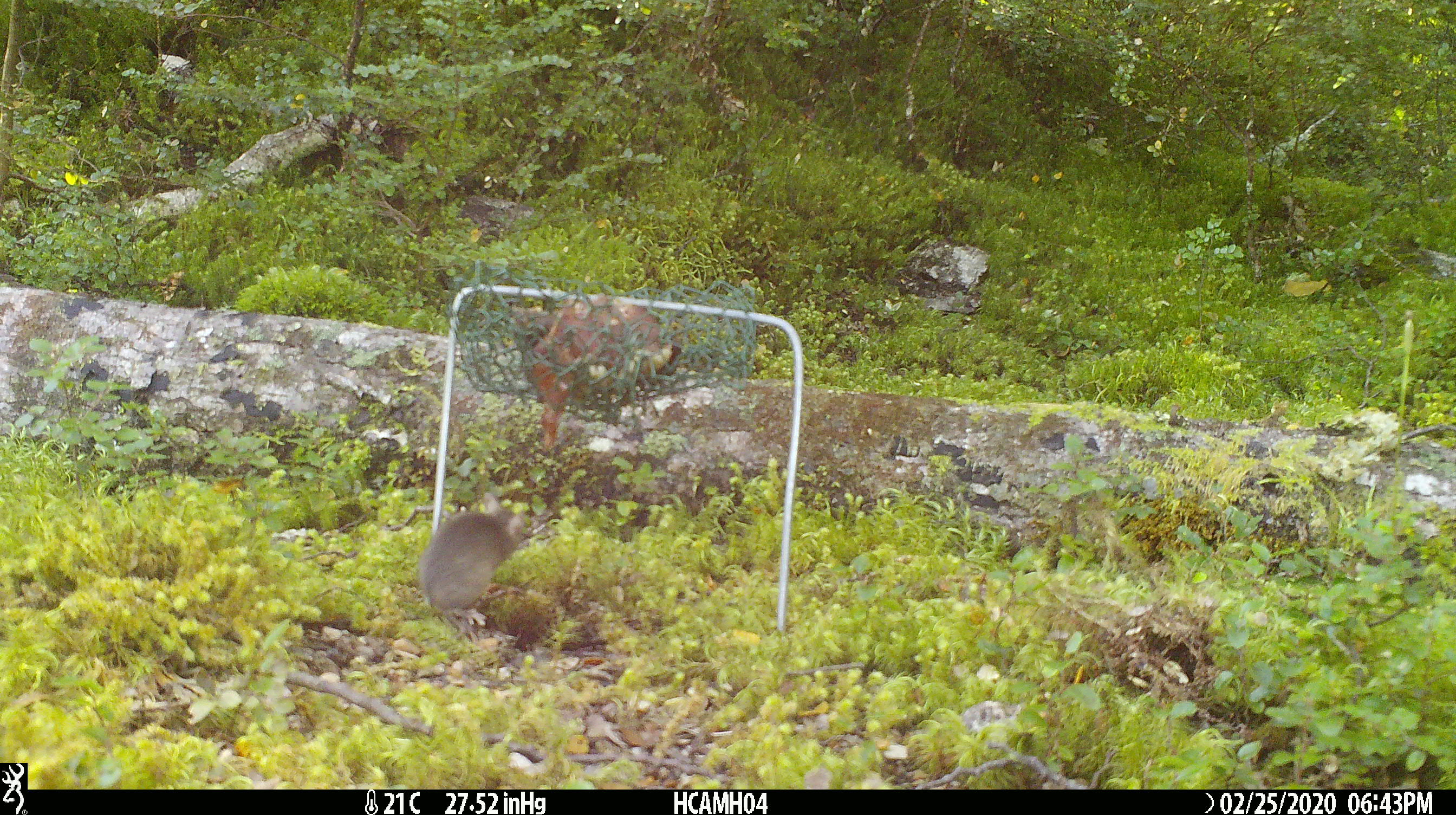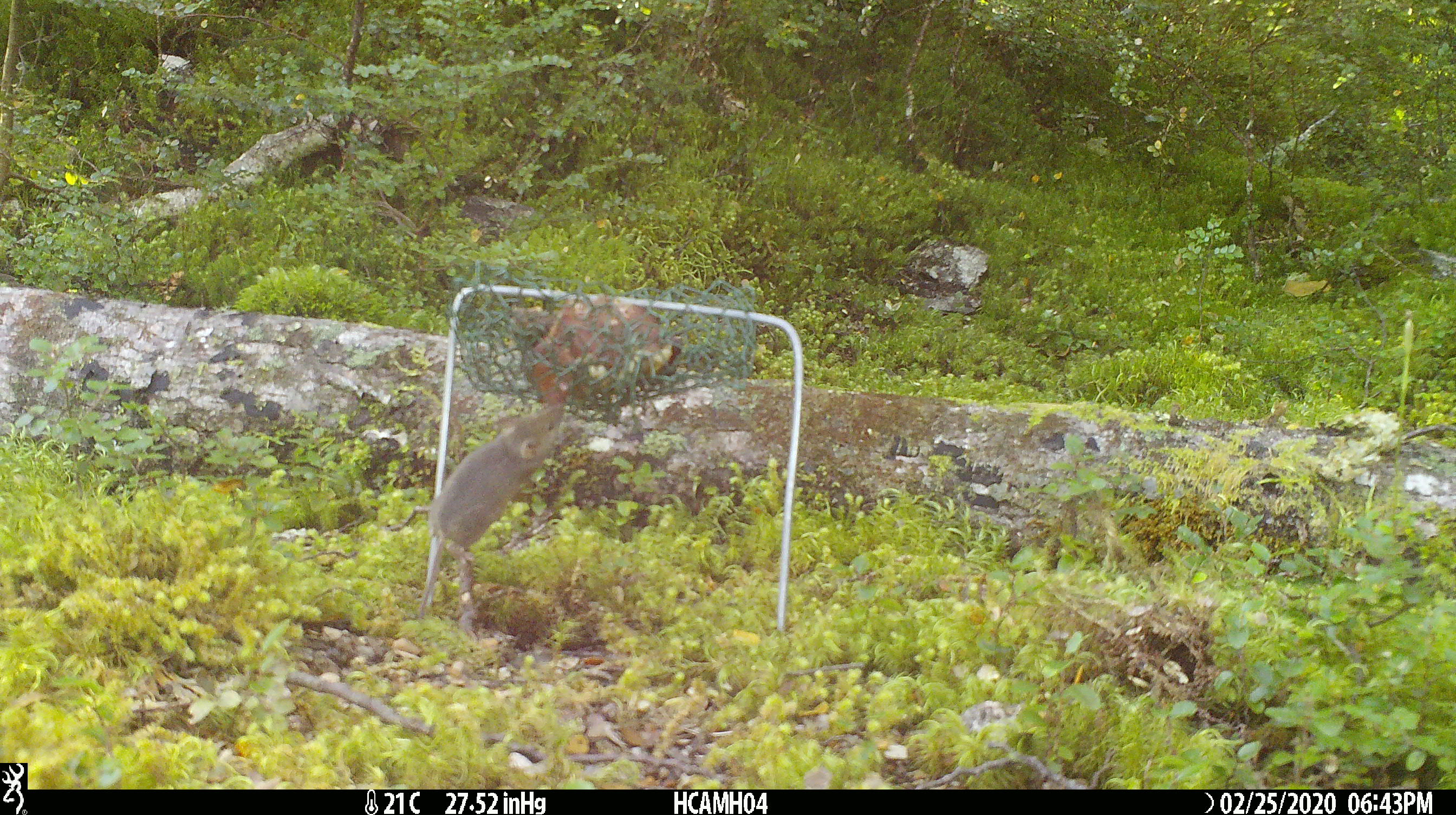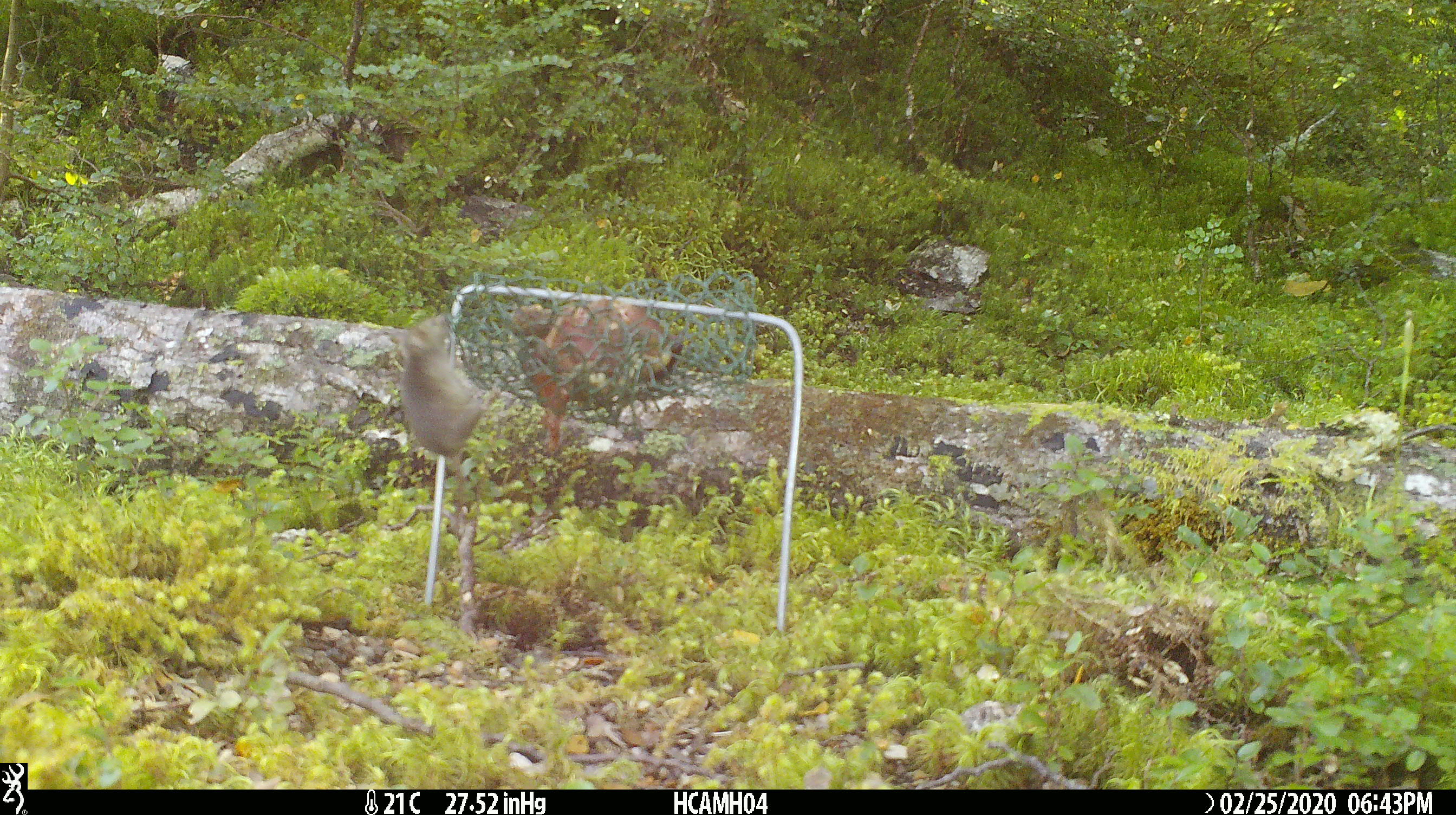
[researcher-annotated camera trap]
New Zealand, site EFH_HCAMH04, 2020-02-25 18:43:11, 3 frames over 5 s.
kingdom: Animalia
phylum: Chordata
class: Mammalia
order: Rodentia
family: Muridae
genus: Mus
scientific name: Mus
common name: mouse